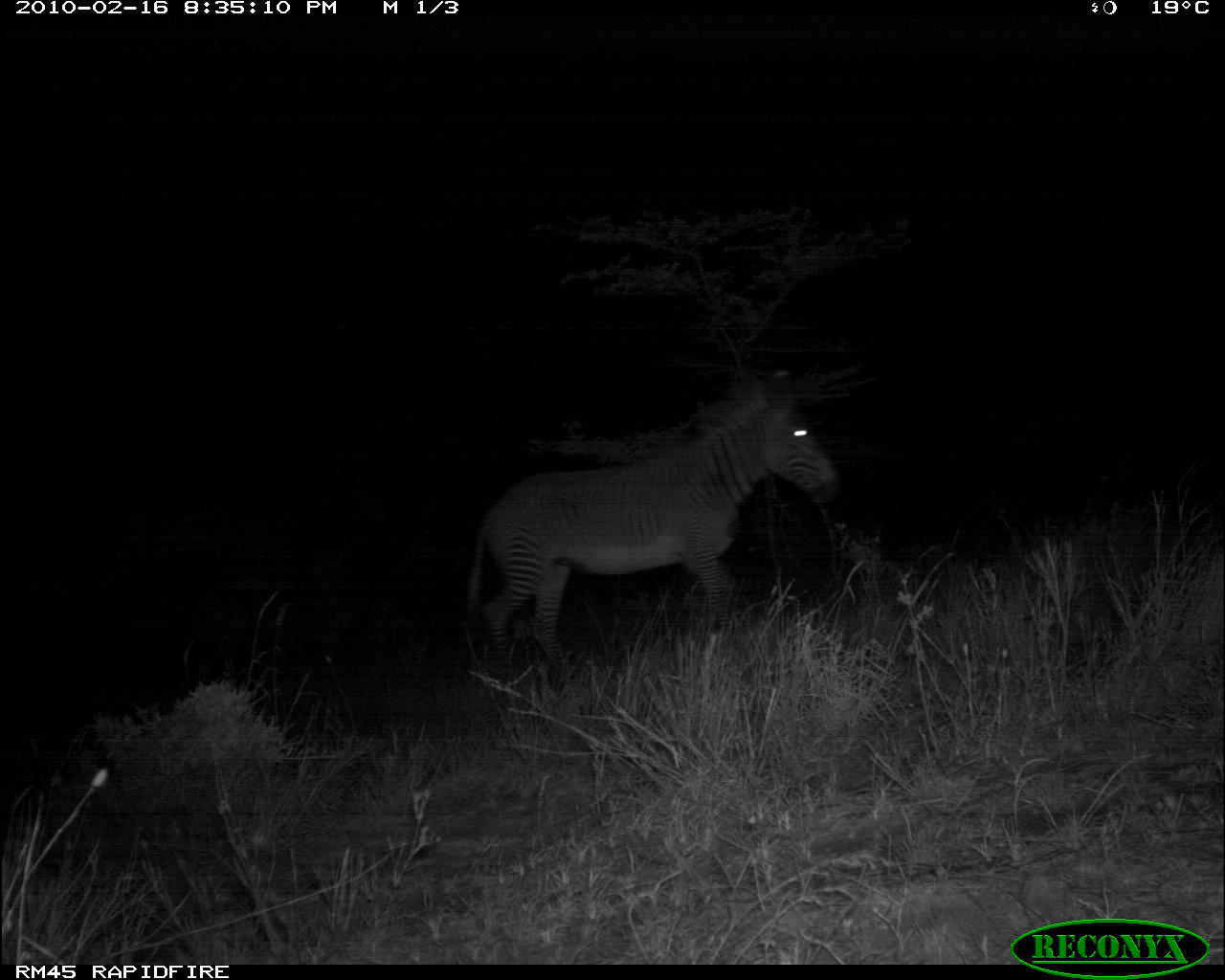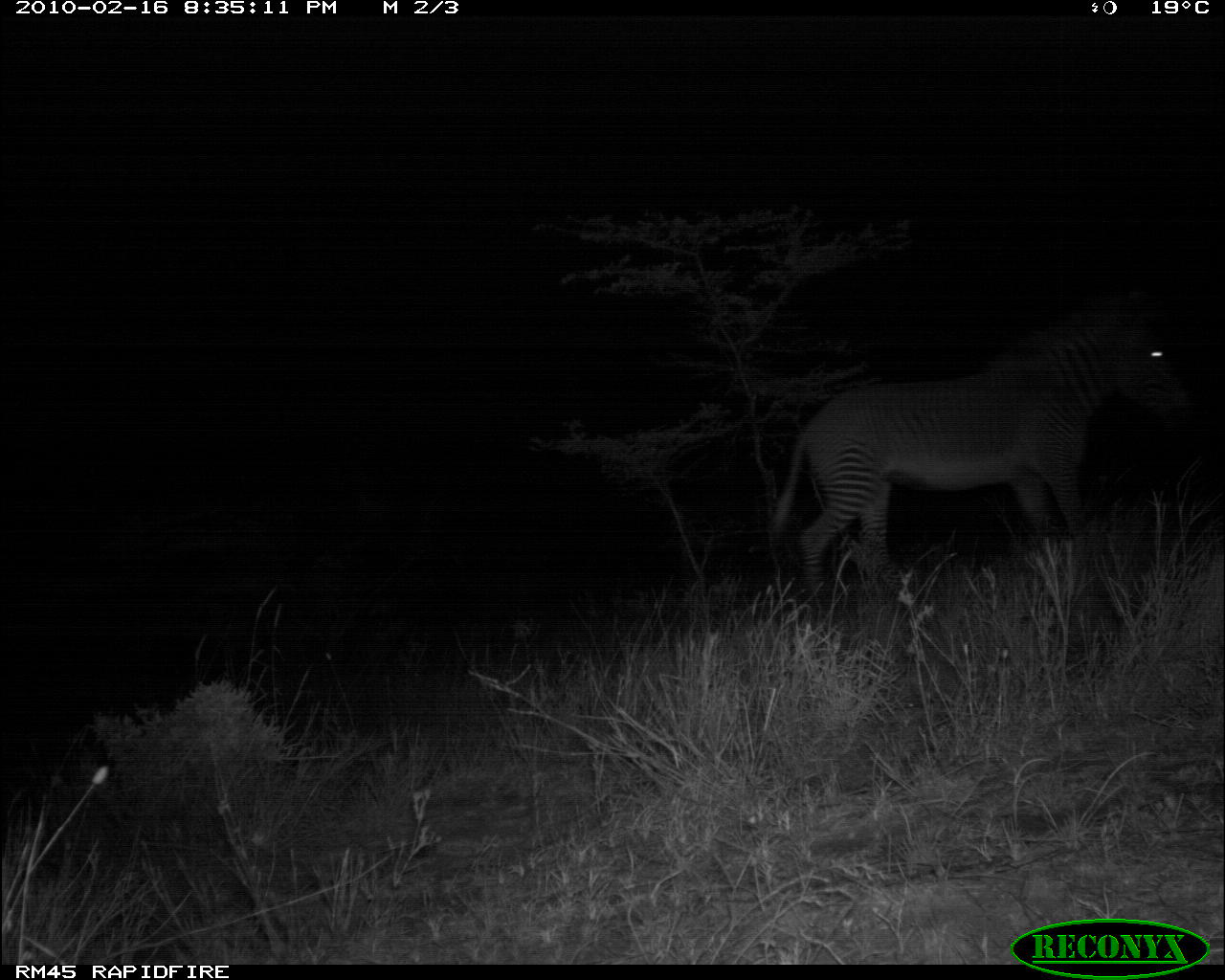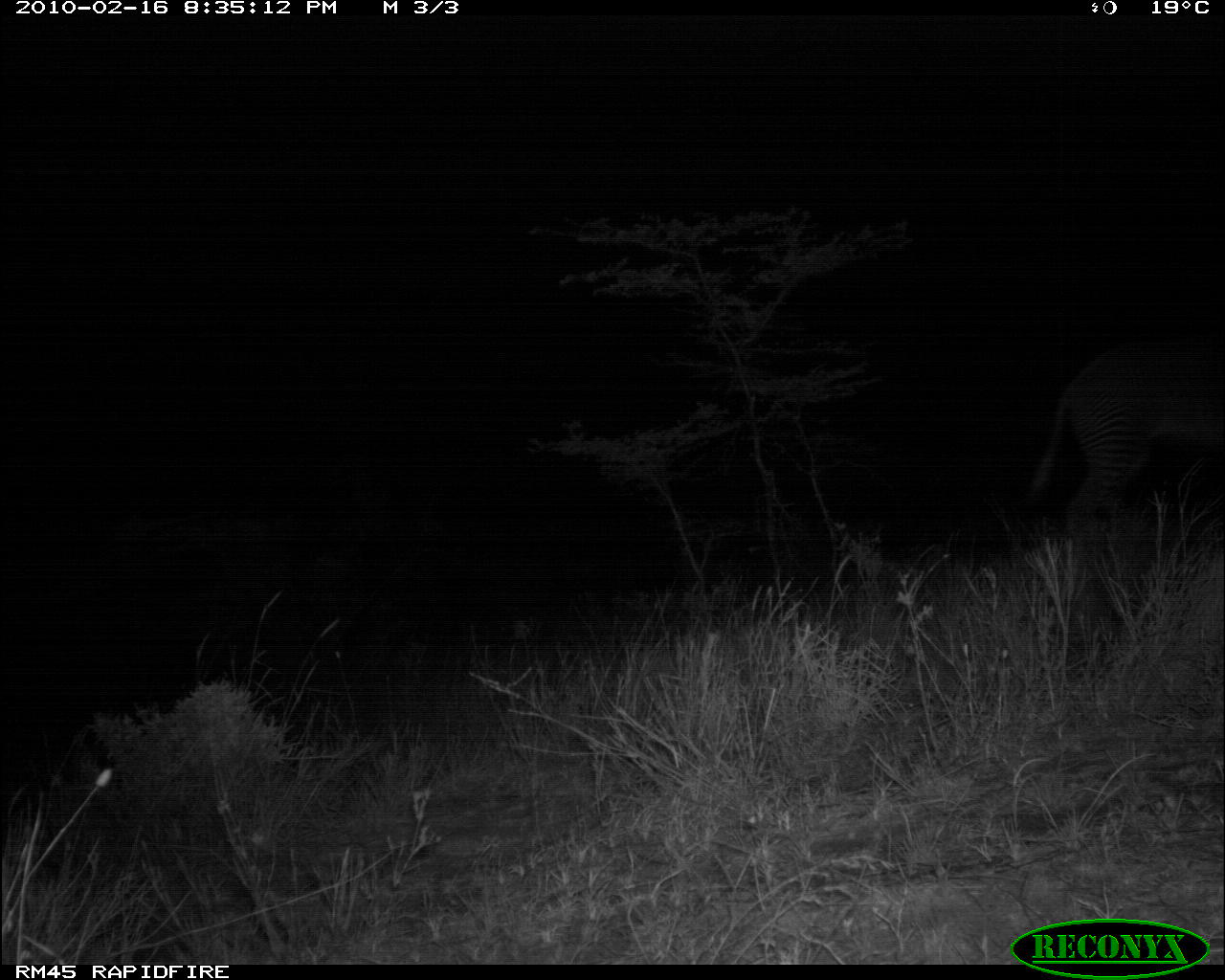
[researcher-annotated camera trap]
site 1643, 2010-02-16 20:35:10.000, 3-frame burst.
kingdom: Animalia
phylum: Chordata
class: Mammalia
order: Perissodactyla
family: Equidae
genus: Equus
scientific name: Equus grevyi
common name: grévy's zebra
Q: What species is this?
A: Equus grevyi (grévy's zebra).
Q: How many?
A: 1.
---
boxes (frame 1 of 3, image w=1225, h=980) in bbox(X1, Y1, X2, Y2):
equus grevyi: bbox(463, 367, 839, 682)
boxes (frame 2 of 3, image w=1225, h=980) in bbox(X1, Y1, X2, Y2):
equus grevyi: bbox(764, 291, 1194, 621)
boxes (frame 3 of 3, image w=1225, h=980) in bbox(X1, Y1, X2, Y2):
equus grevyi: bbox(1025, 334, 1225, 543)